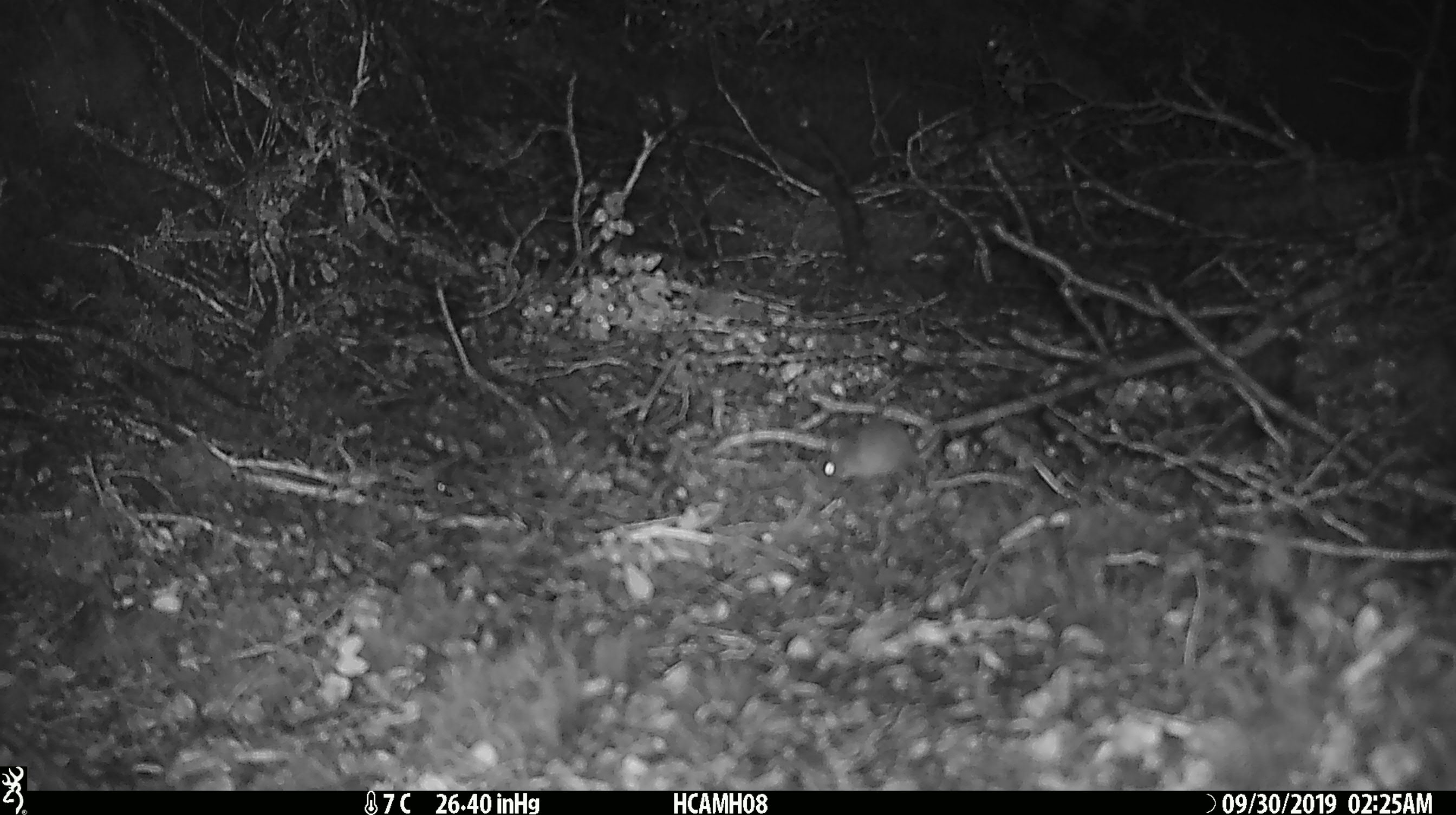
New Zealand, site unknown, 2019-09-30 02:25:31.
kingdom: Animalia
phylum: Chordata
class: Mammalia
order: Rodentia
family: Muridae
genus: Mus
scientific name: Mus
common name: mouse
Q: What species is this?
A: Mouse (Mus).